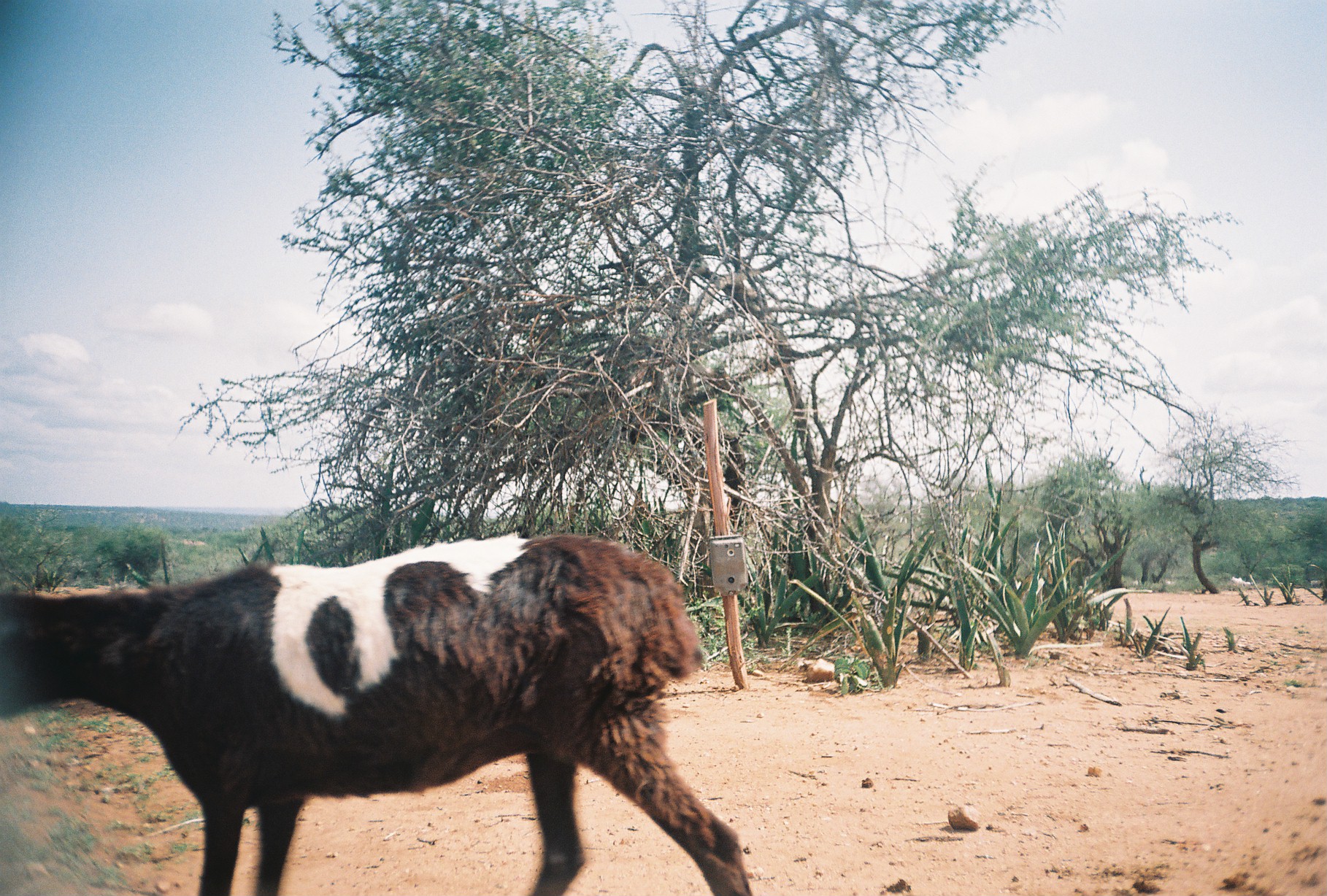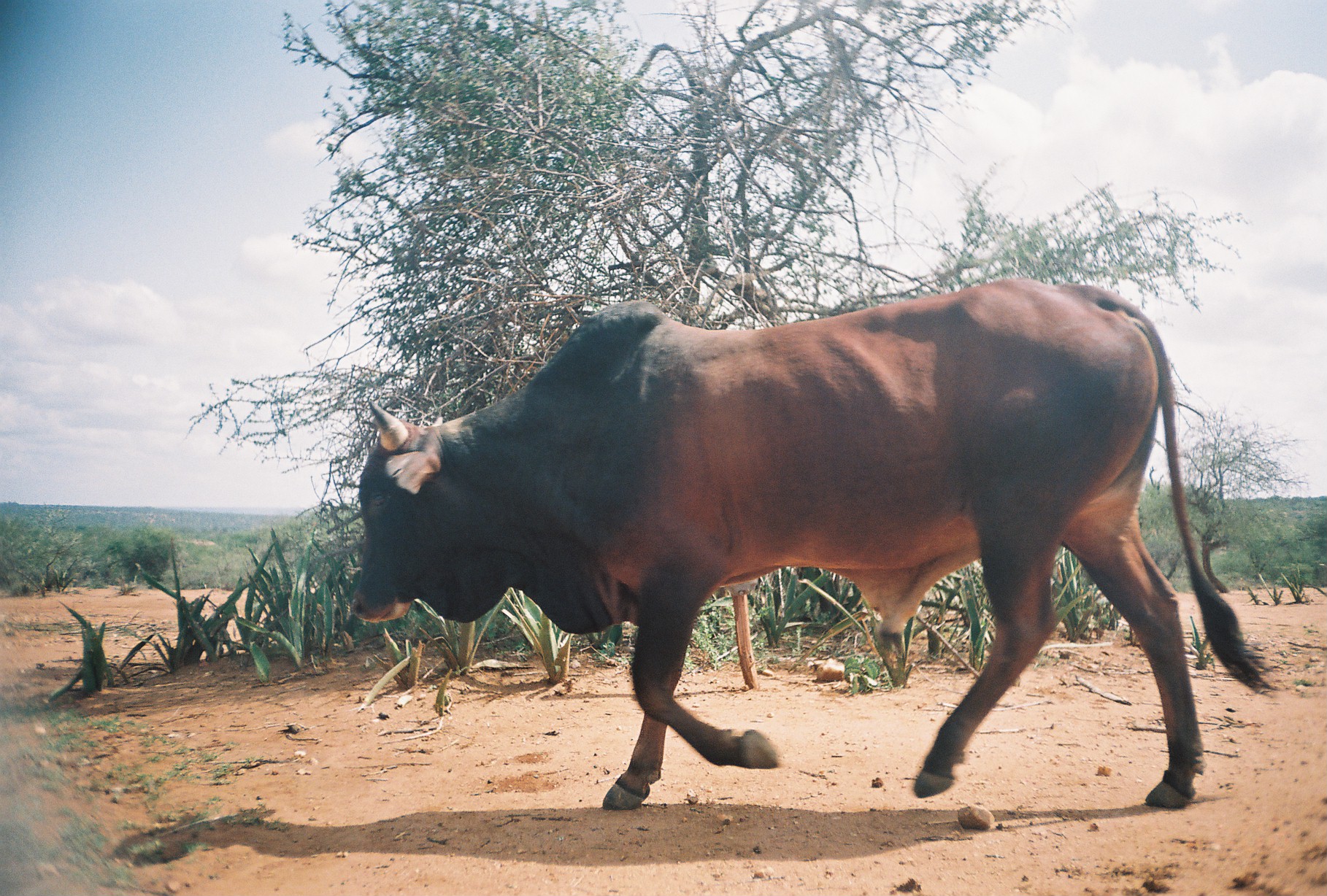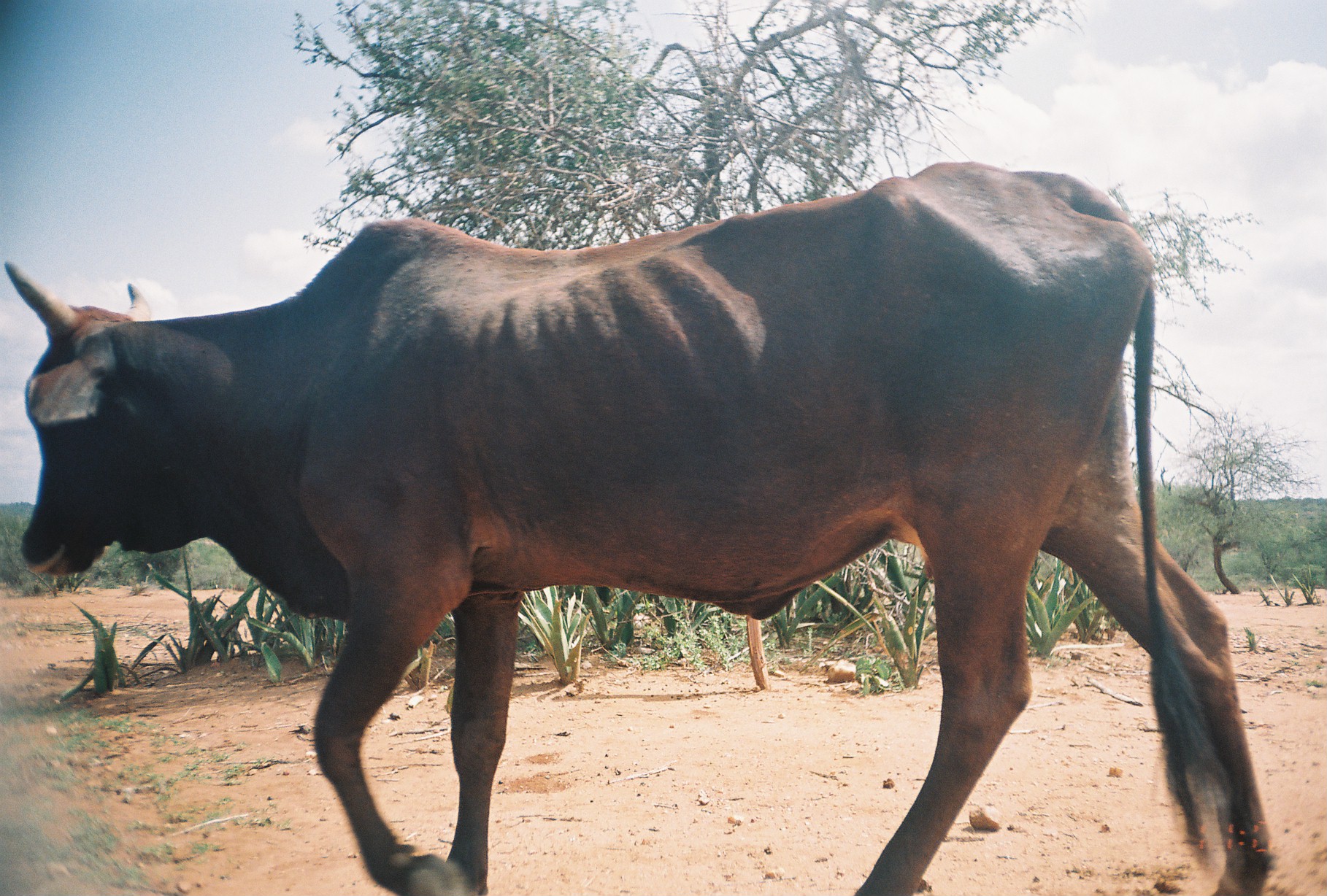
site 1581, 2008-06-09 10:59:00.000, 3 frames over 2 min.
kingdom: Animalia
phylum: Chordata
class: Mammalia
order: Artiodactyla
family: Bovidae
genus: Capra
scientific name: Capra aegagrus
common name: wild goat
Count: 1.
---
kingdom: Animalia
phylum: Chordata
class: Mammalia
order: Artiodactyla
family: Bovidae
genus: Bos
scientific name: Bos taurus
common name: domestic cattle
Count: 1.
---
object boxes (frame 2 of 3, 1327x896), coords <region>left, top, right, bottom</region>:
bos taurus: <region>347, 273, 1281, 810</region>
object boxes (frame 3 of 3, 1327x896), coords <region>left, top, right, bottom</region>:
bos taurus: <region>1, 158, 1273, 895</region>